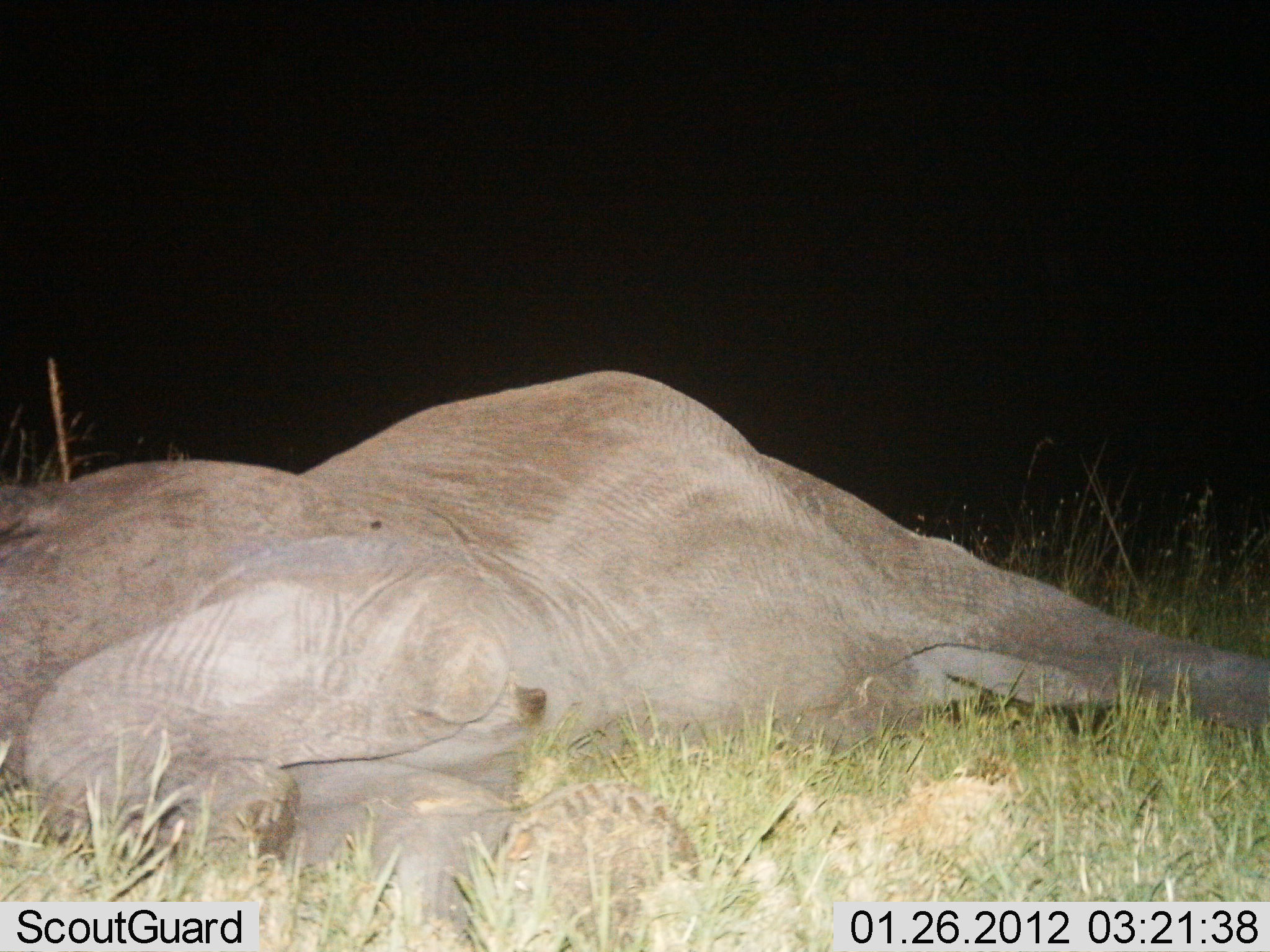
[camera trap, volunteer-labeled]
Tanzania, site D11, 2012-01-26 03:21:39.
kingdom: Animalia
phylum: Chordata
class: Mammalia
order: Proboscidea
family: Elephantidae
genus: Loxodonta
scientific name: Loxodonta africana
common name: african bush elephant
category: elephant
Elephant (african bush elephant) (Loxodonta africana), count 1. Behavior (volunteer vote fractions): standing 0%, resting 100%, moving 0%, interacting 0%. Young present (vote fraction): 0%. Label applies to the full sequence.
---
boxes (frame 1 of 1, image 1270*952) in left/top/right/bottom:
animal: 0/371/1270/952